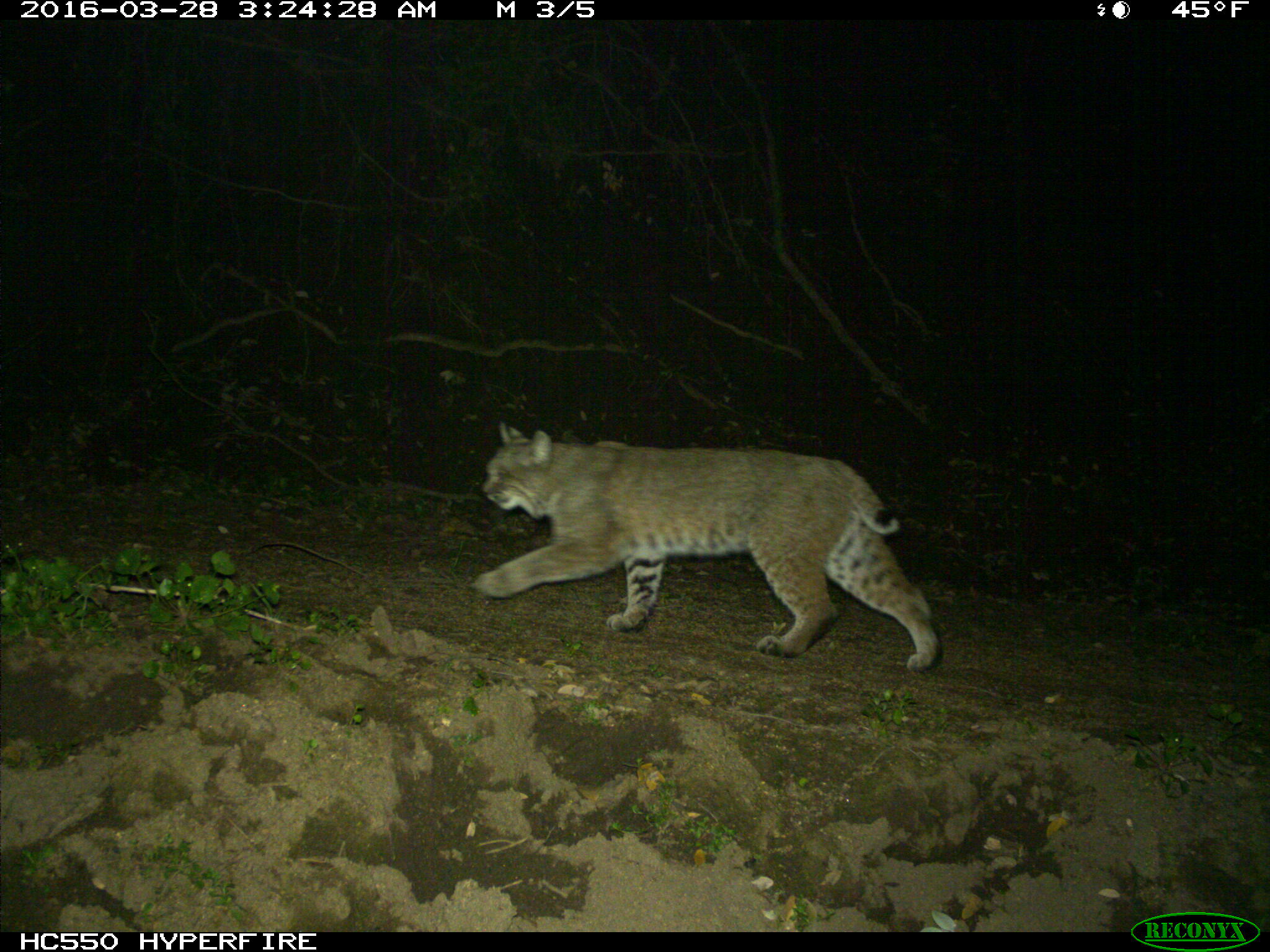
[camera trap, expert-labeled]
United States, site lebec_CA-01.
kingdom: Animalia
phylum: Chordata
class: Mammalia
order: Carnivora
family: Felidae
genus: Lynx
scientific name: Lynx rufus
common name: bobcat